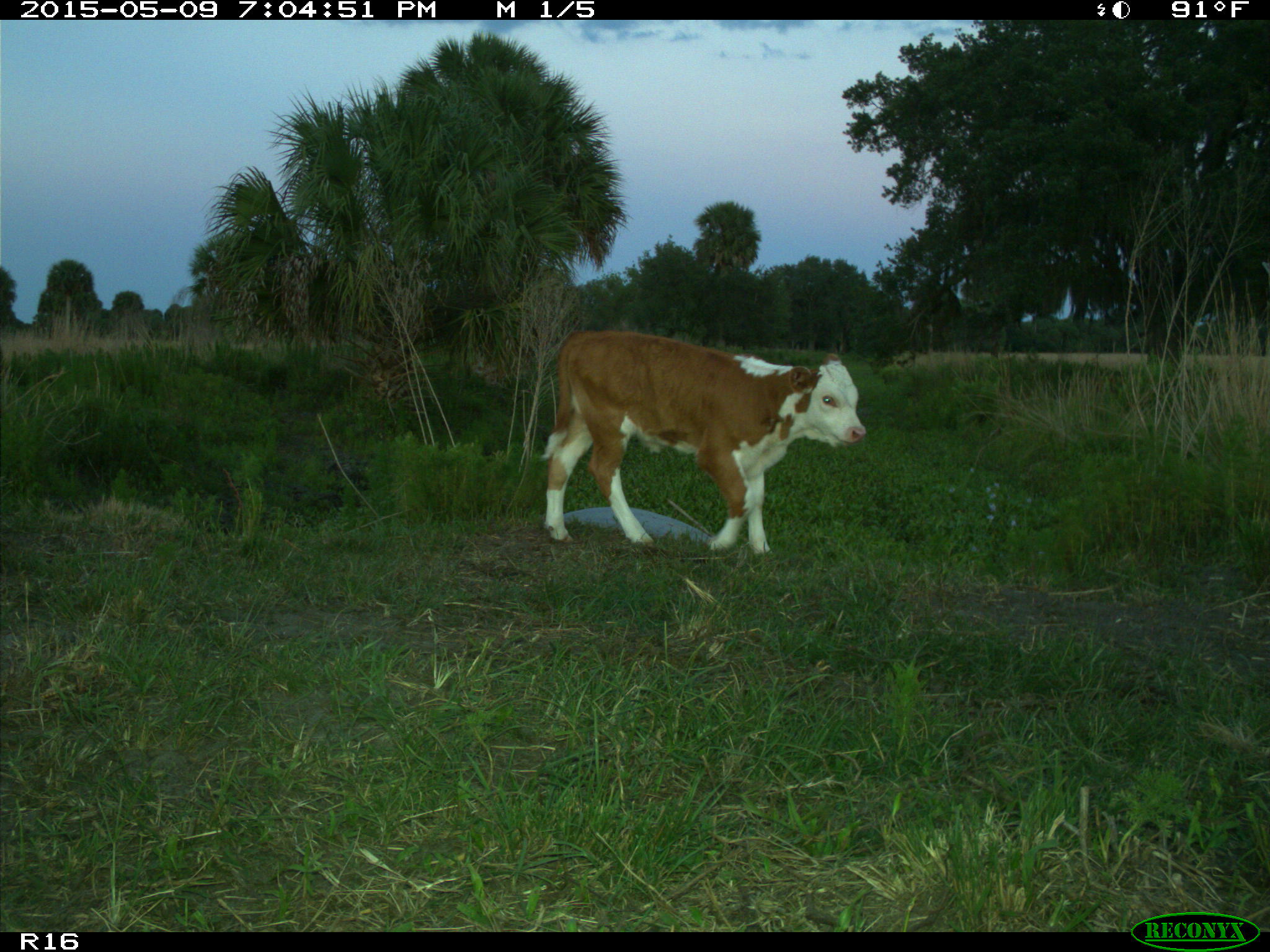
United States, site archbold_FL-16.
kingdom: Animalia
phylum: Chordata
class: Mammalia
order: Artiodactyla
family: Bovidae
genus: Bos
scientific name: Bos taurus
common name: domestic cow